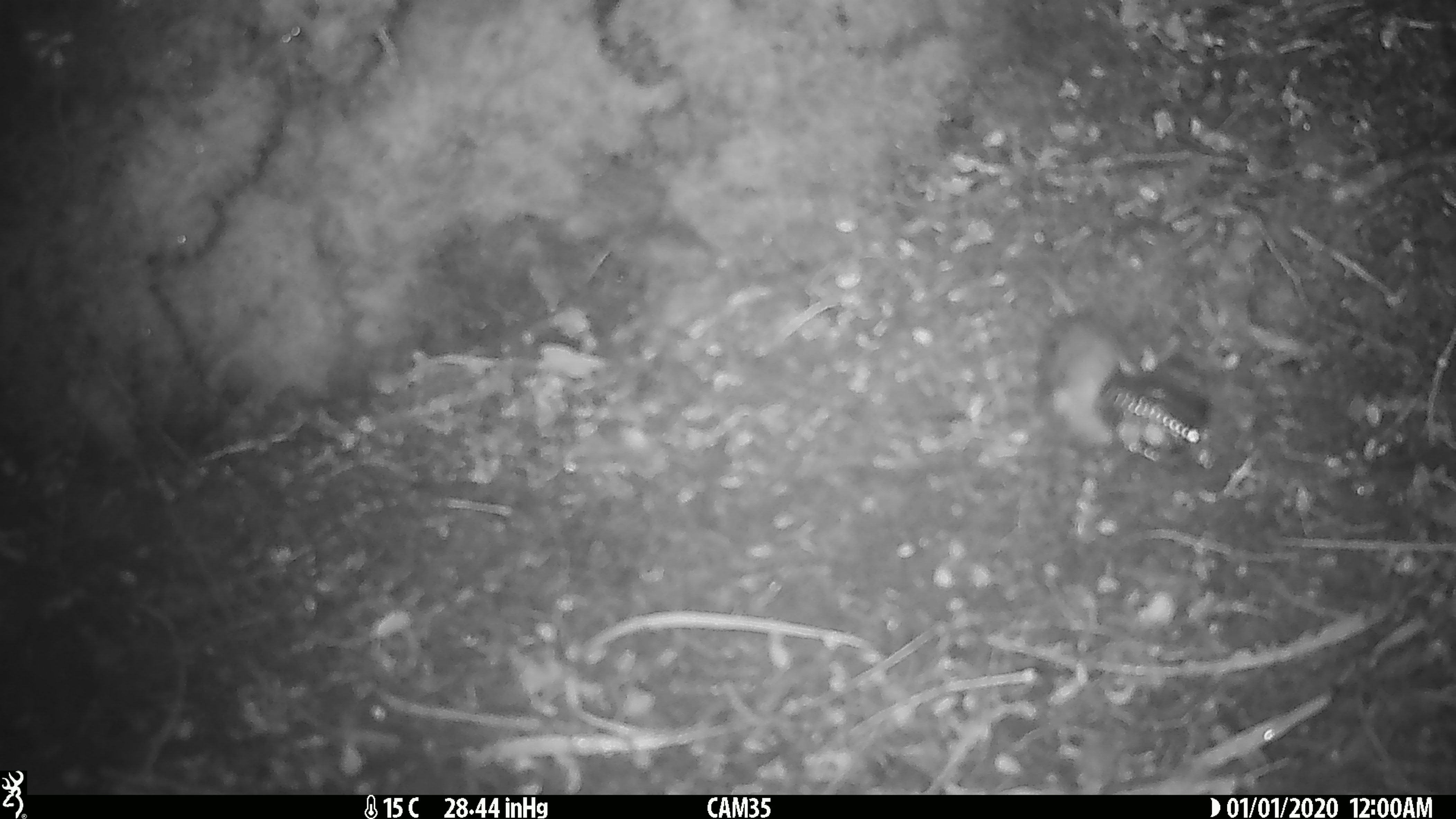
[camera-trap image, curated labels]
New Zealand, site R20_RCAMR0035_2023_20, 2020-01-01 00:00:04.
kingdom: Animalia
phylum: Chordata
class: Mammalia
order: Rodentia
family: Muridae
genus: Mus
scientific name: Mus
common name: mouse